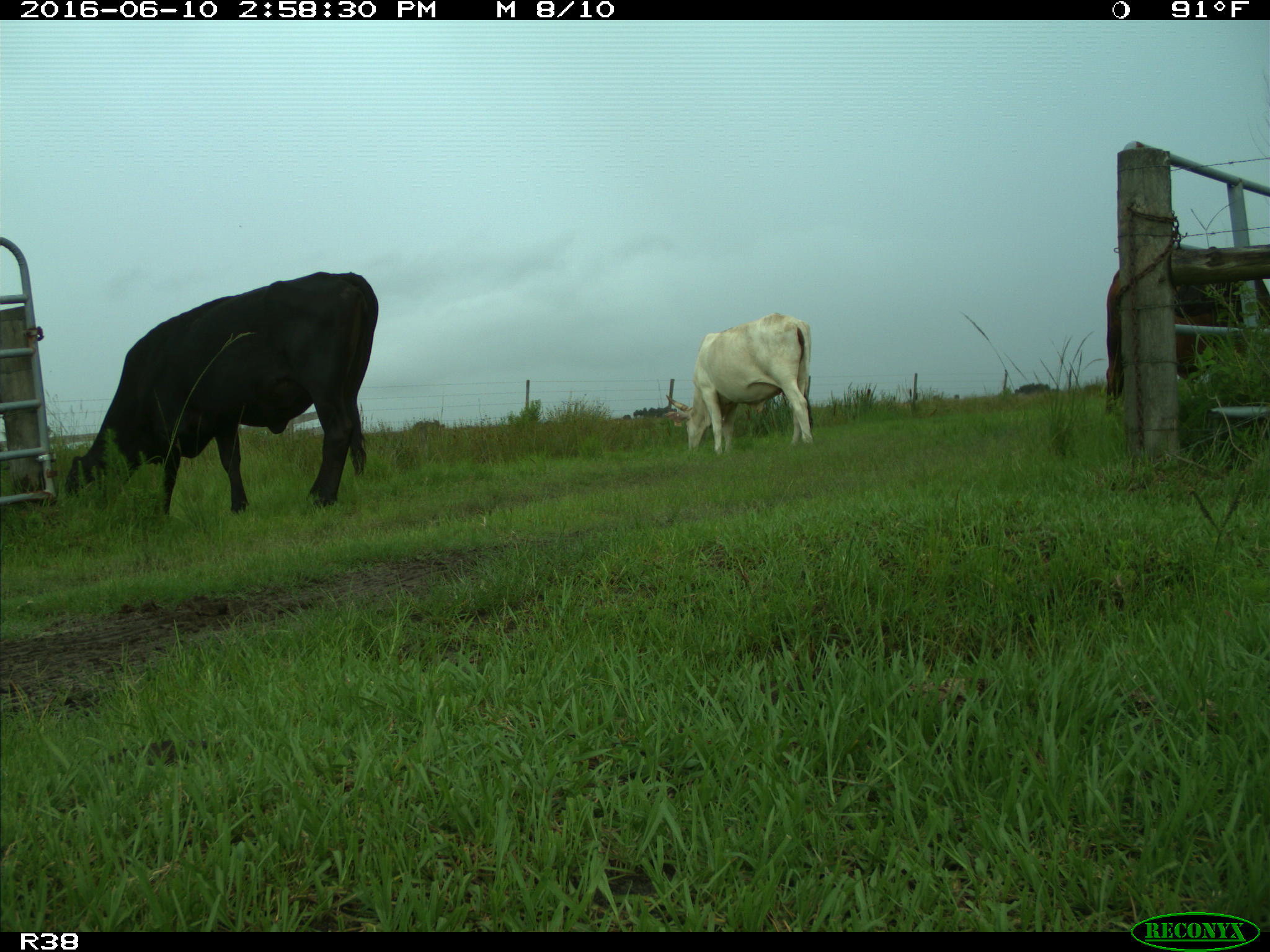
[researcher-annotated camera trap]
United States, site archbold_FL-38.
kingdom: Animalia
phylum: Chordata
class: Mammalia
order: Artiodactyla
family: Bovidae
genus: Bos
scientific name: Bos taurus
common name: domestic cow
Bos taurus (domestic cow).